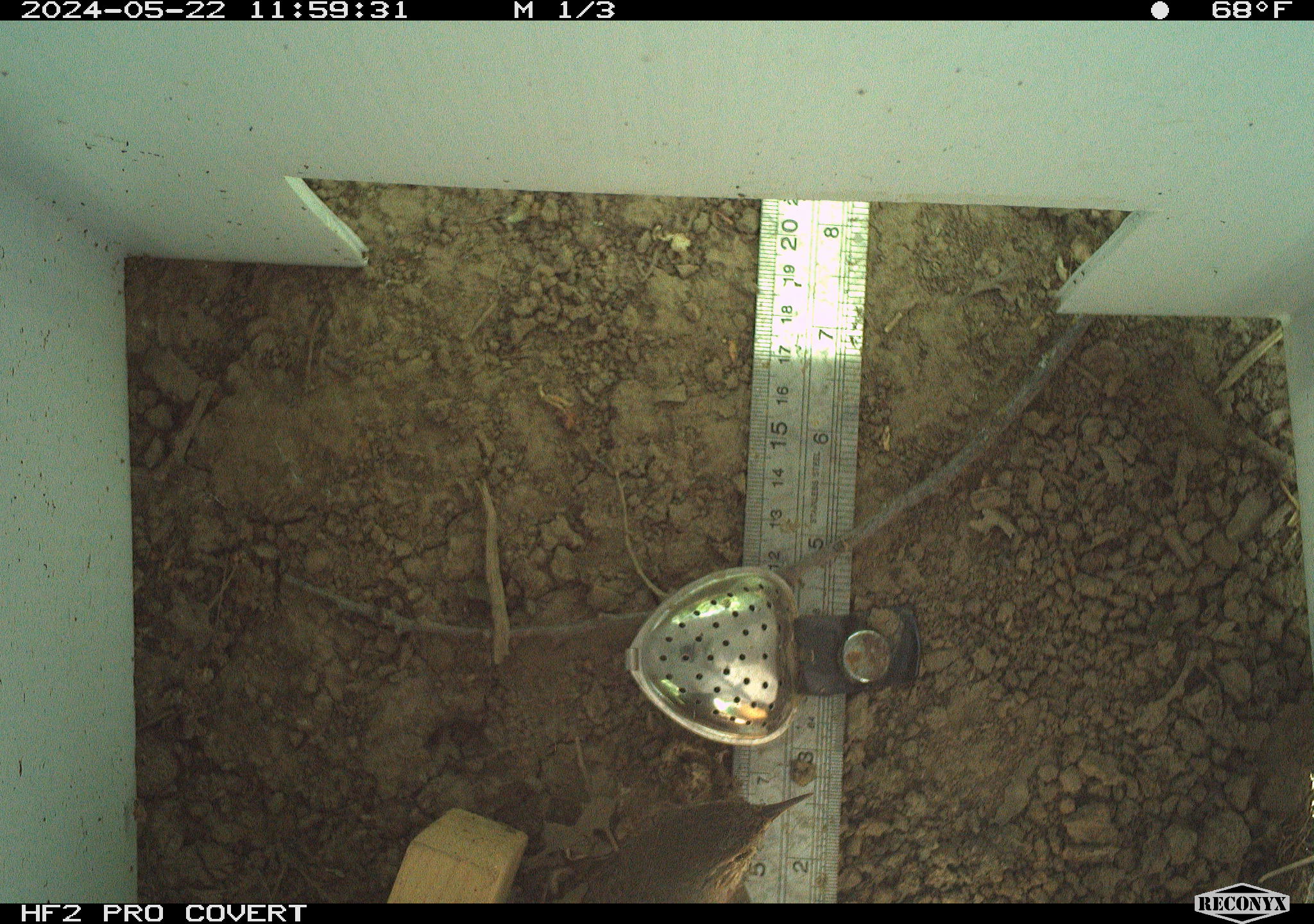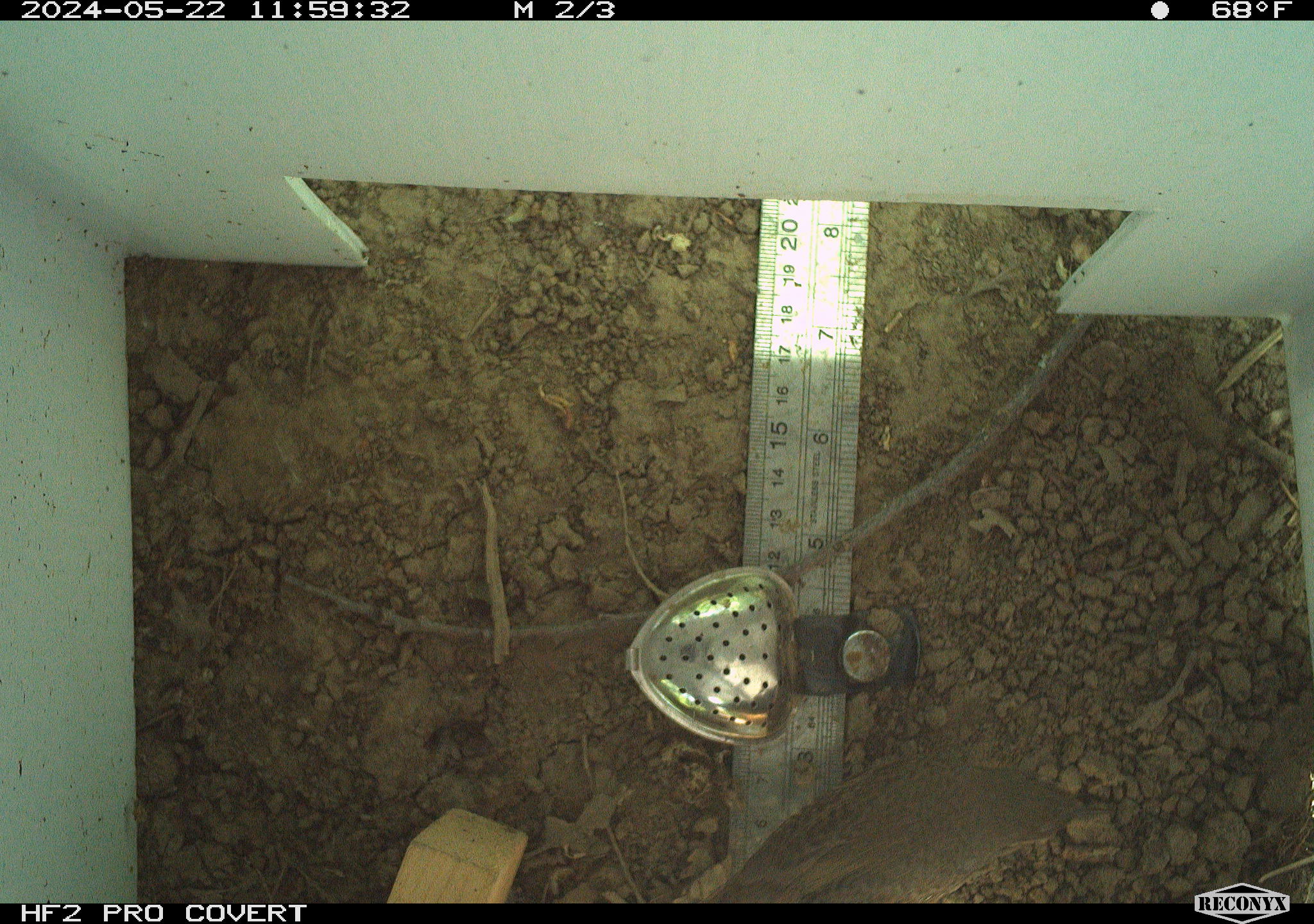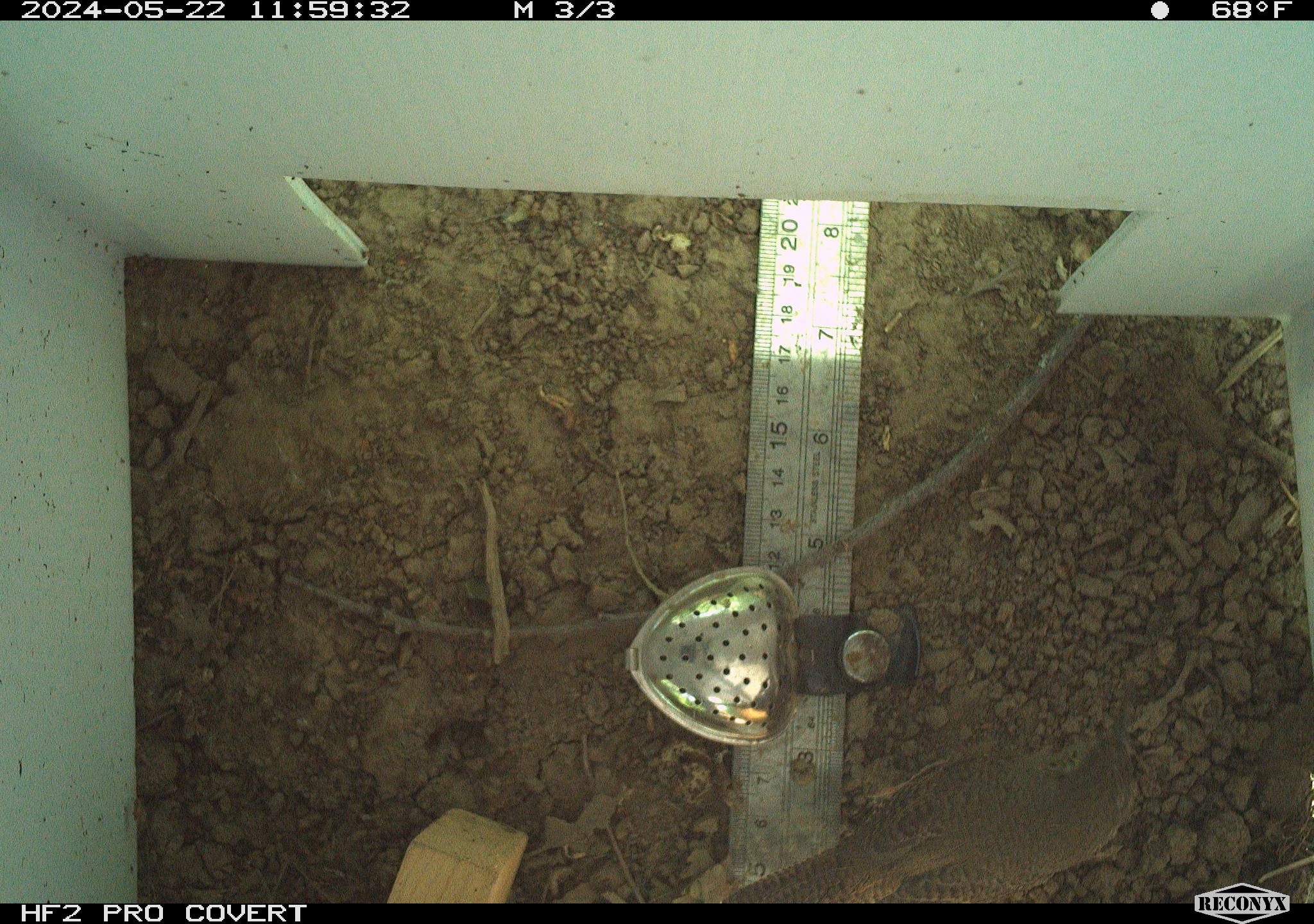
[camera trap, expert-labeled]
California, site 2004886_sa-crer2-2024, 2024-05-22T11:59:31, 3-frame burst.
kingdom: Animalia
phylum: Chordata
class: Aves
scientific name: Aves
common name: bird